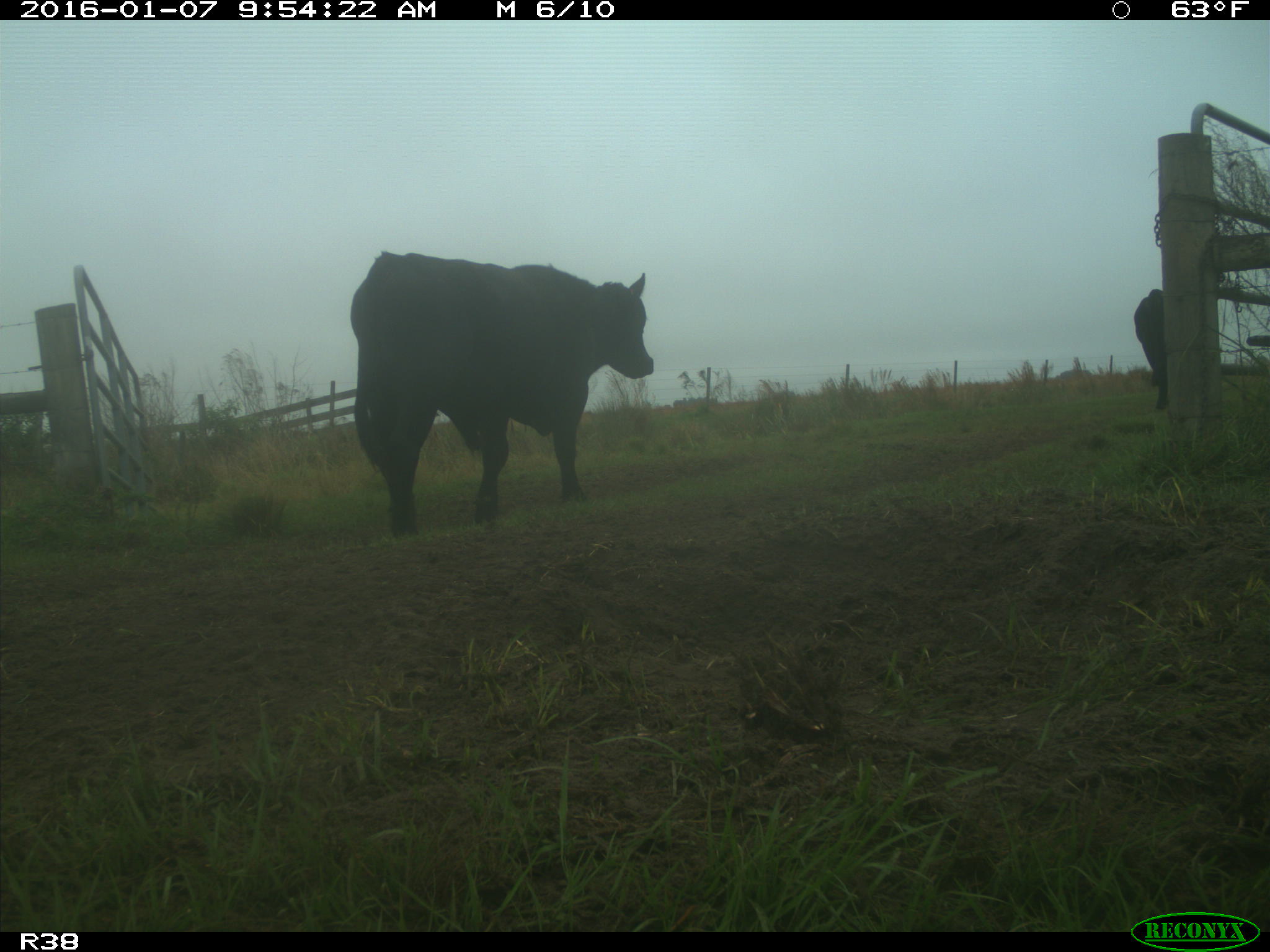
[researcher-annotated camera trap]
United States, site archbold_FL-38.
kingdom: Animalia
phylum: Chordata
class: Mammalia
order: Artiodactyla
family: Bovidae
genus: Bos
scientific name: Bos taurus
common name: domestic cow